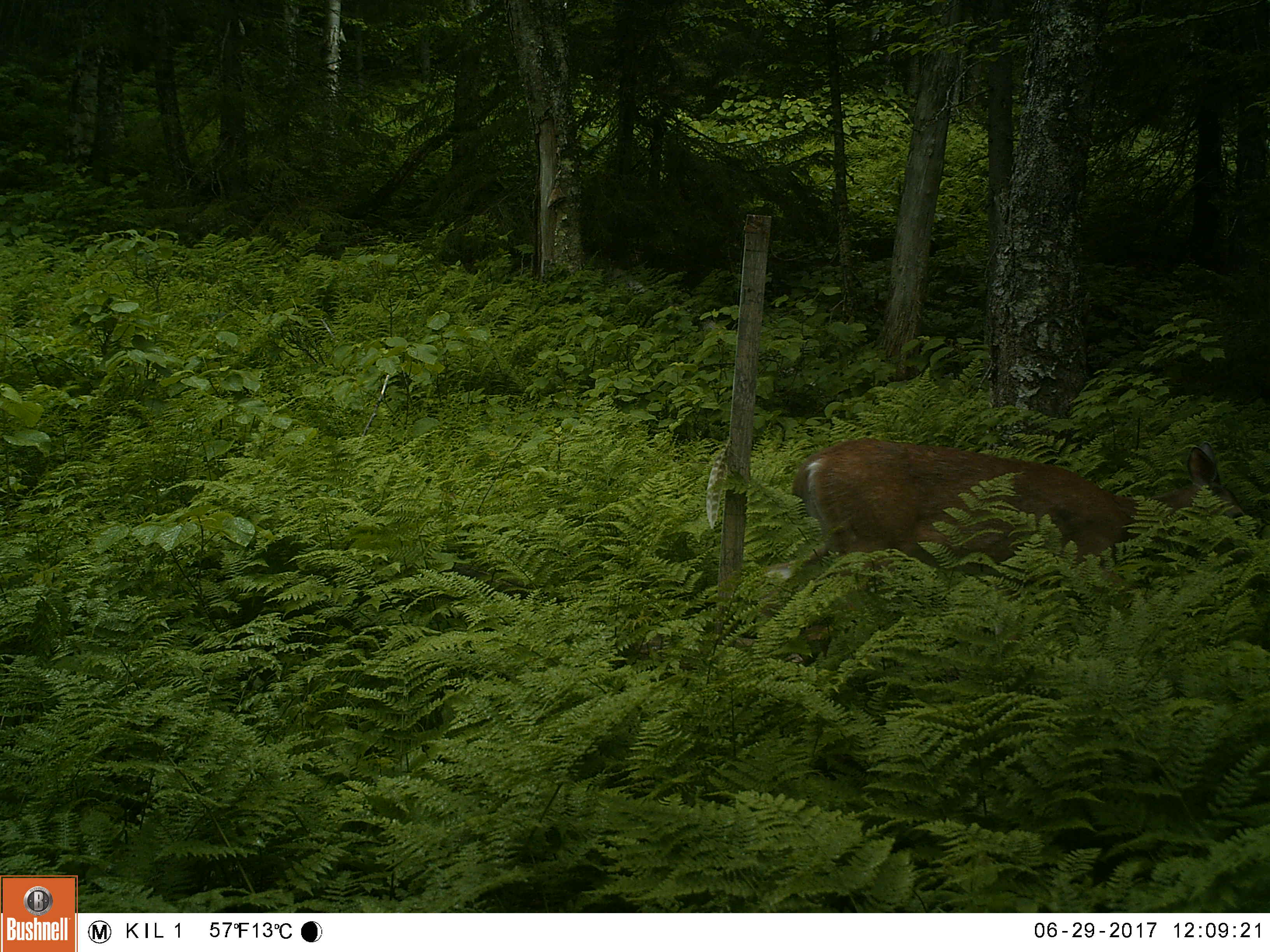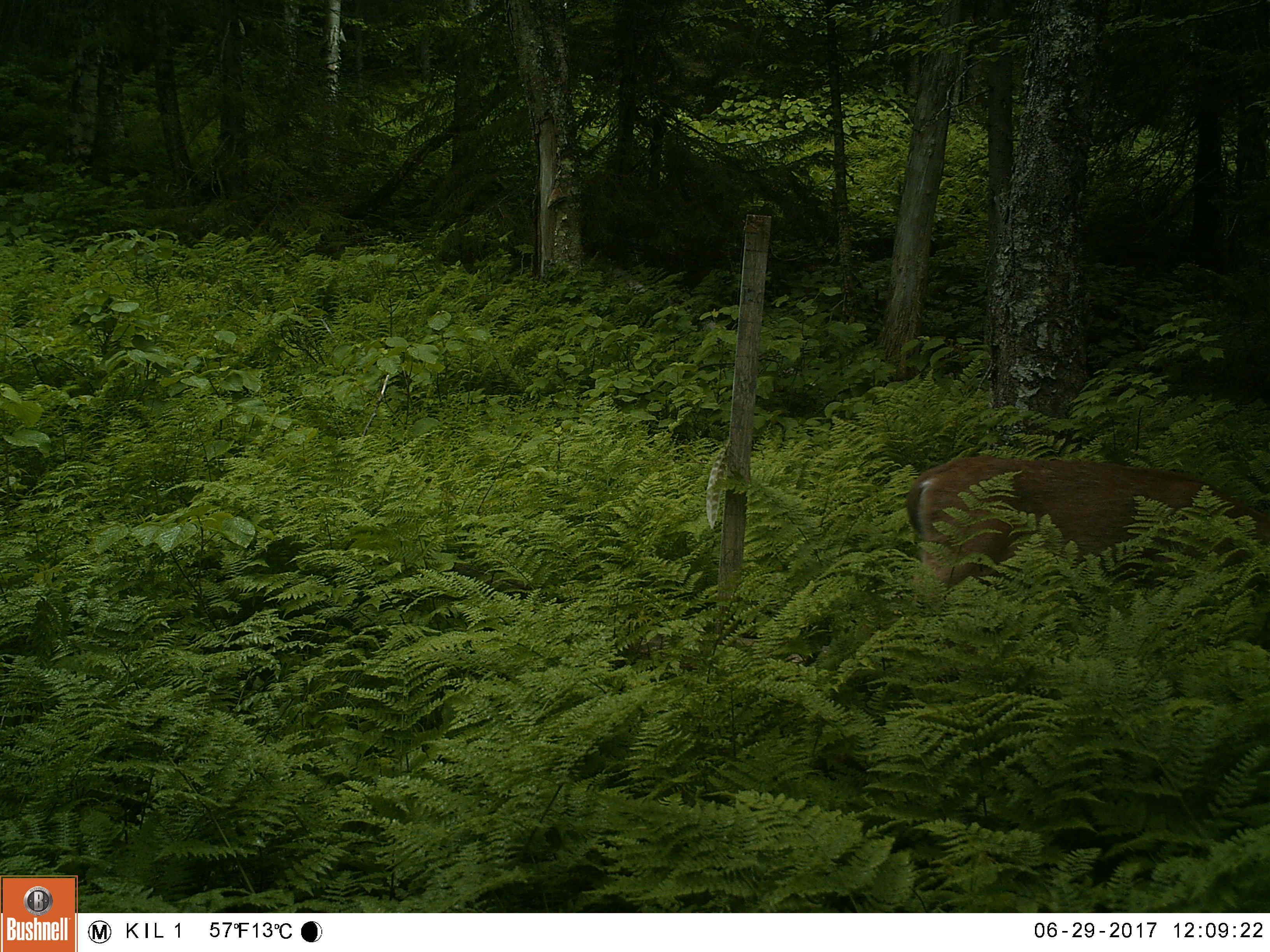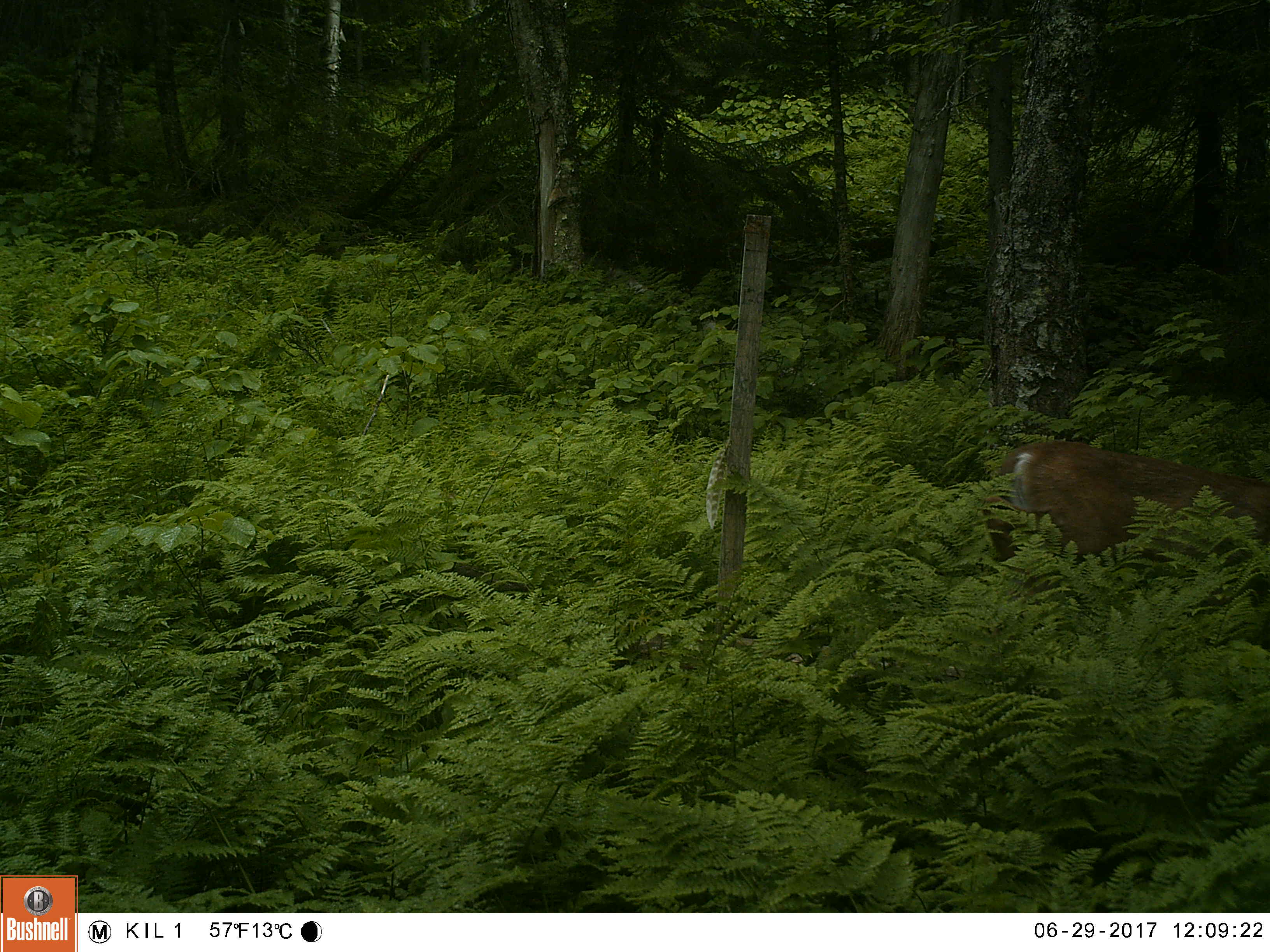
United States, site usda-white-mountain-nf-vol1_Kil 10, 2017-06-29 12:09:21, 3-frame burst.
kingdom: Animalia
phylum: Chordata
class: Mammalia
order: Artiodactyla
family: Cervidae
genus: Odocoileus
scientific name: Odocoileus virginianus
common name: white-tailed deer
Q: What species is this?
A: White-tailed deer (Odocoileus virginianus).